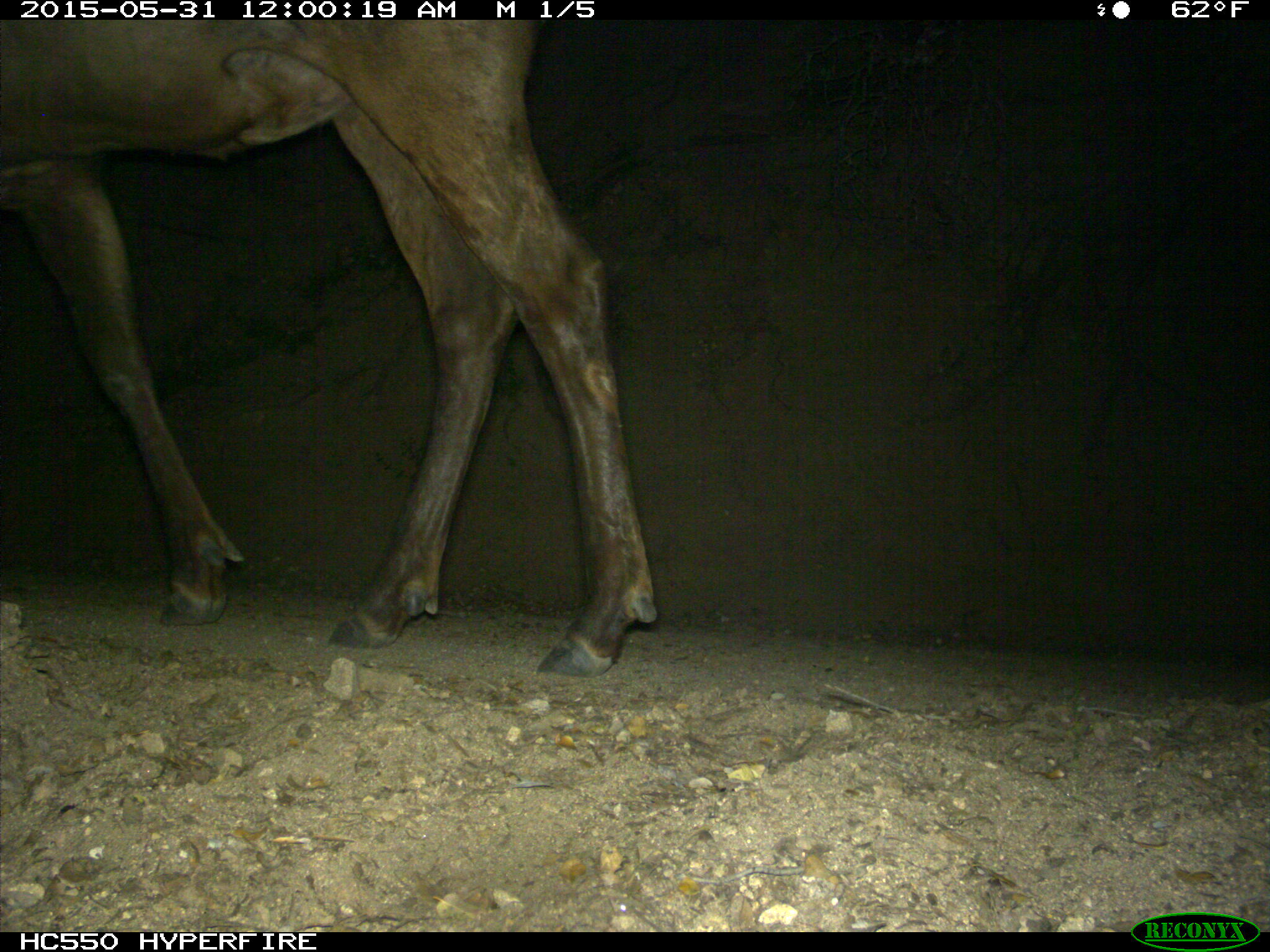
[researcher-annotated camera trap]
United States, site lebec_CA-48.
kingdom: Animalia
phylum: Chordata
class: Mammalia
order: Artiodactyla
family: Cervidae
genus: Cervus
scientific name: Cervus canadensis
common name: elk